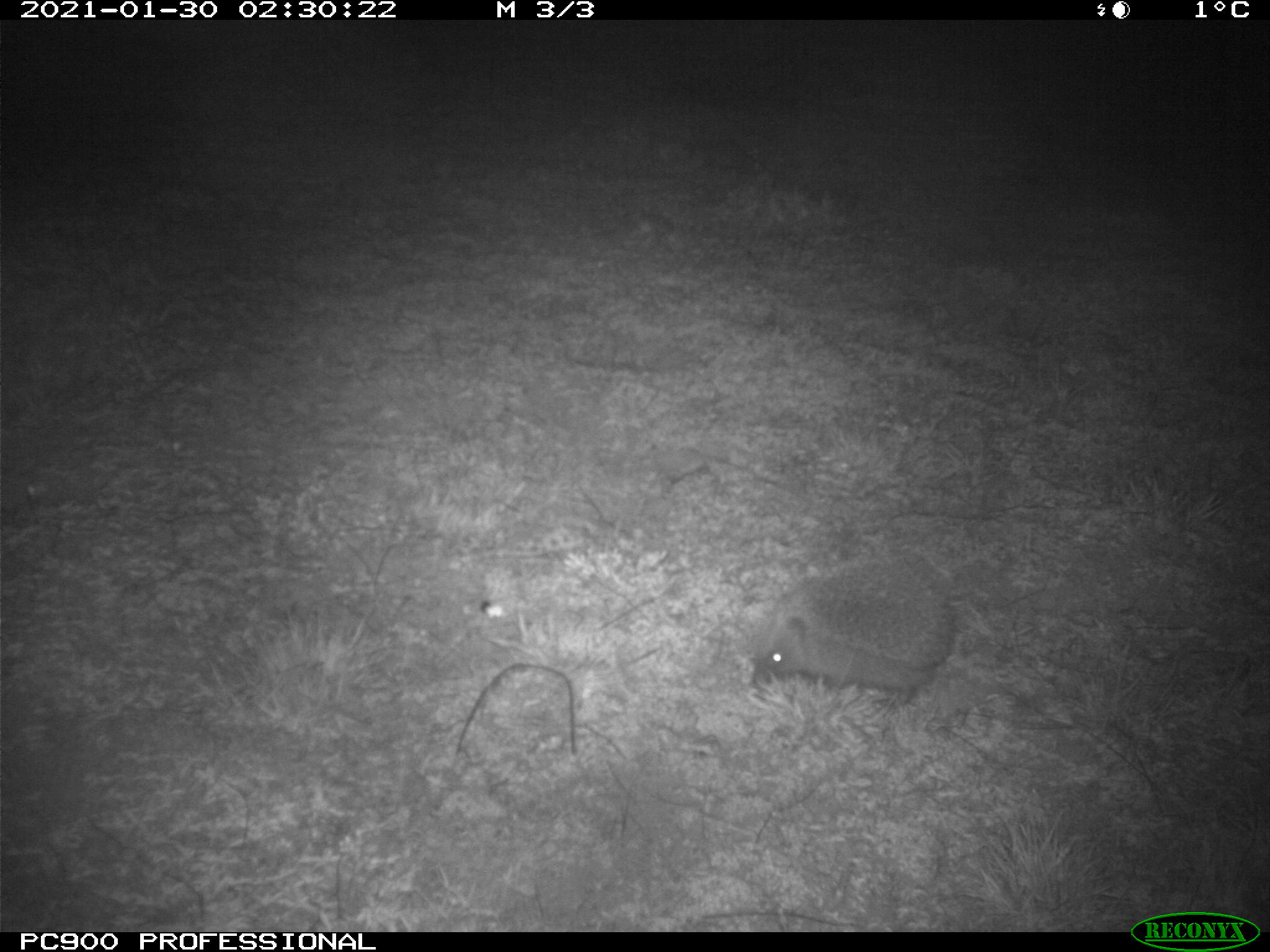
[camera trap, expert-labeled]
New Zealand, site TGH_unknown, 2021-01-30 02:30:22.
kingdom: Animalia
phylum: Chordata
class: Mammalia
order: Eulipotyphla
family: Erinaceidae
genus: Erinaceus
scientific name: Erinaceus europaeus europaeus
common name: european hedgehog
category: hedgehog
Hedgehog (european hedgehog) (Erinaceus europaeus europaeus).